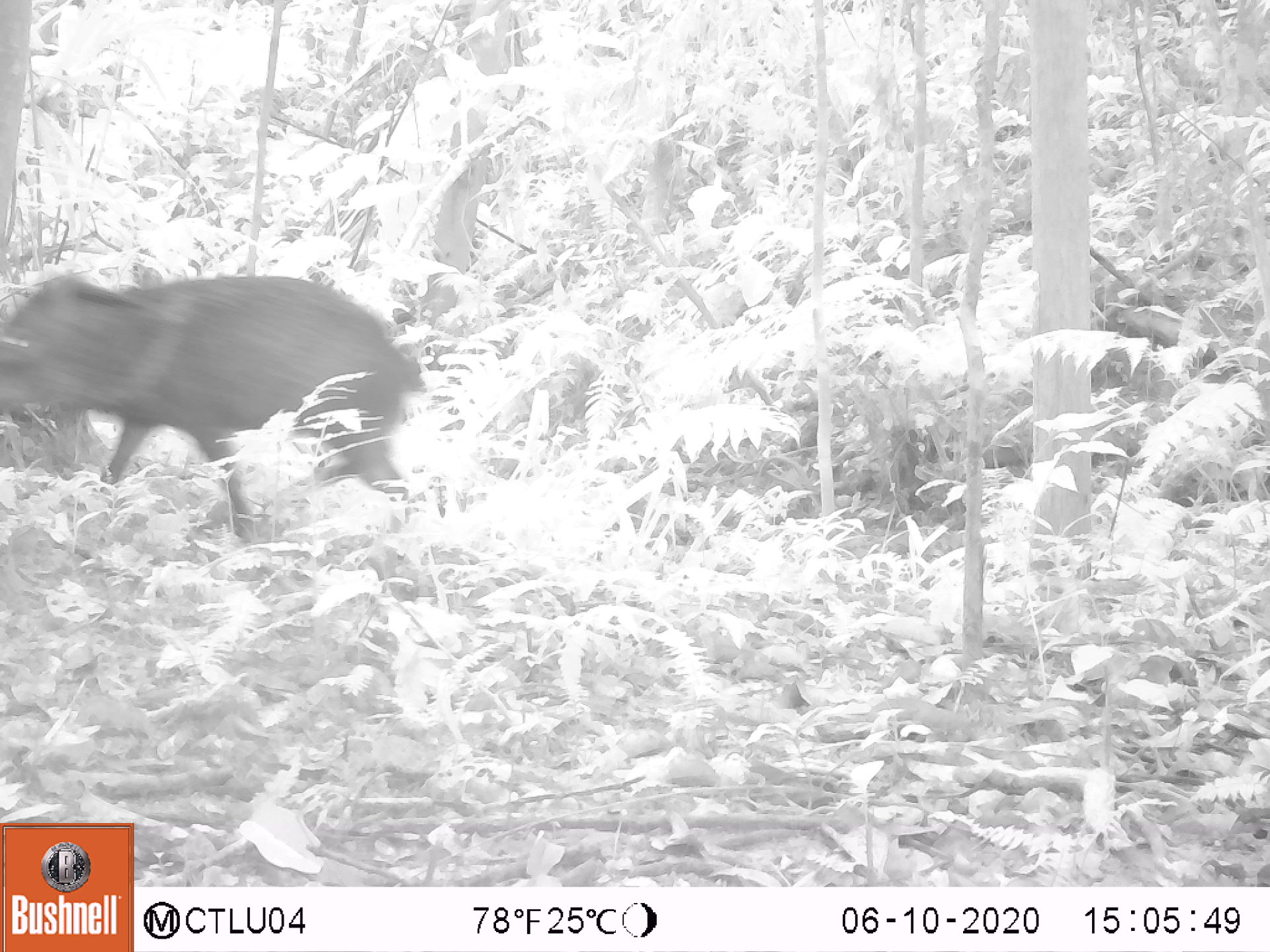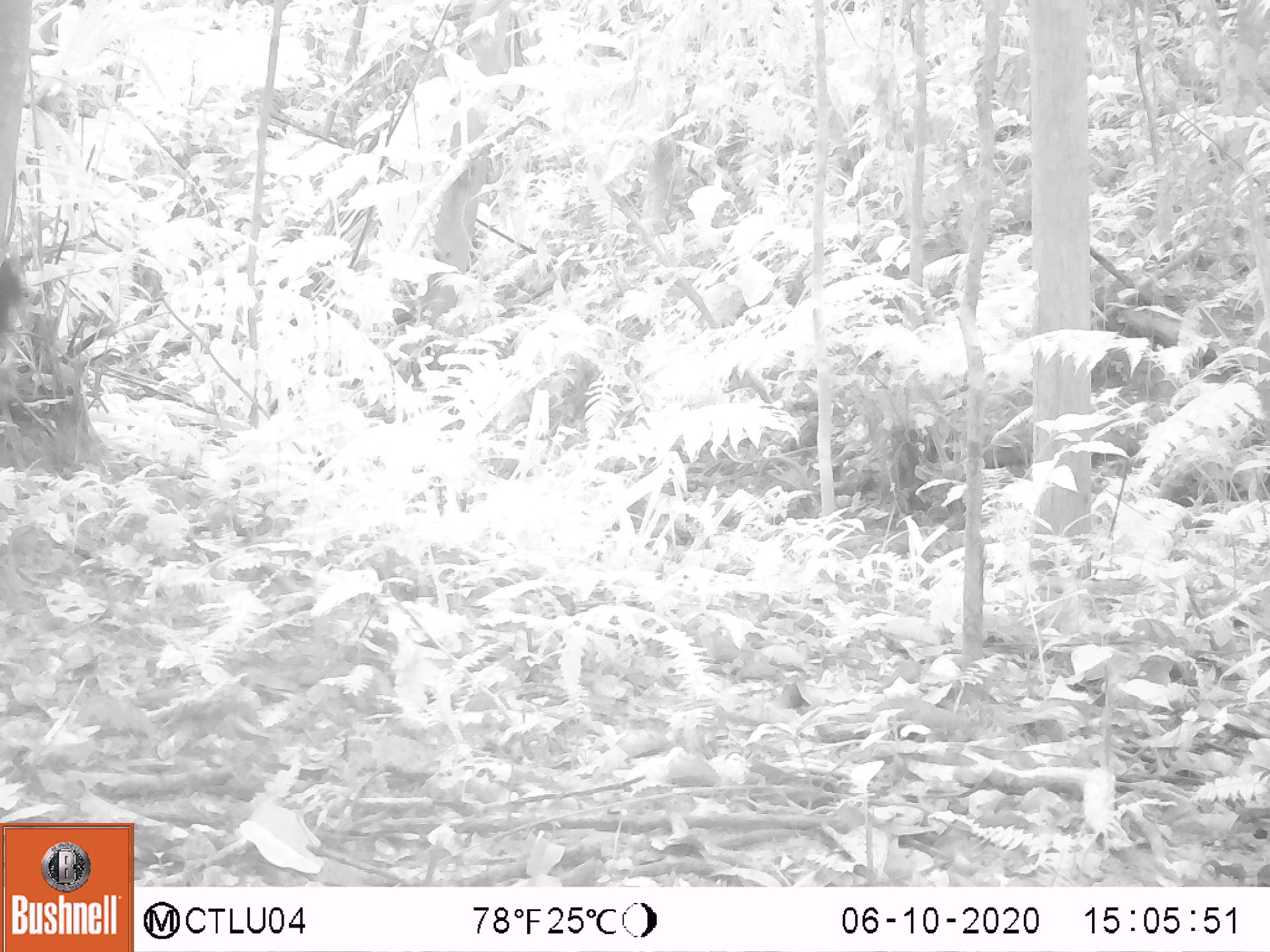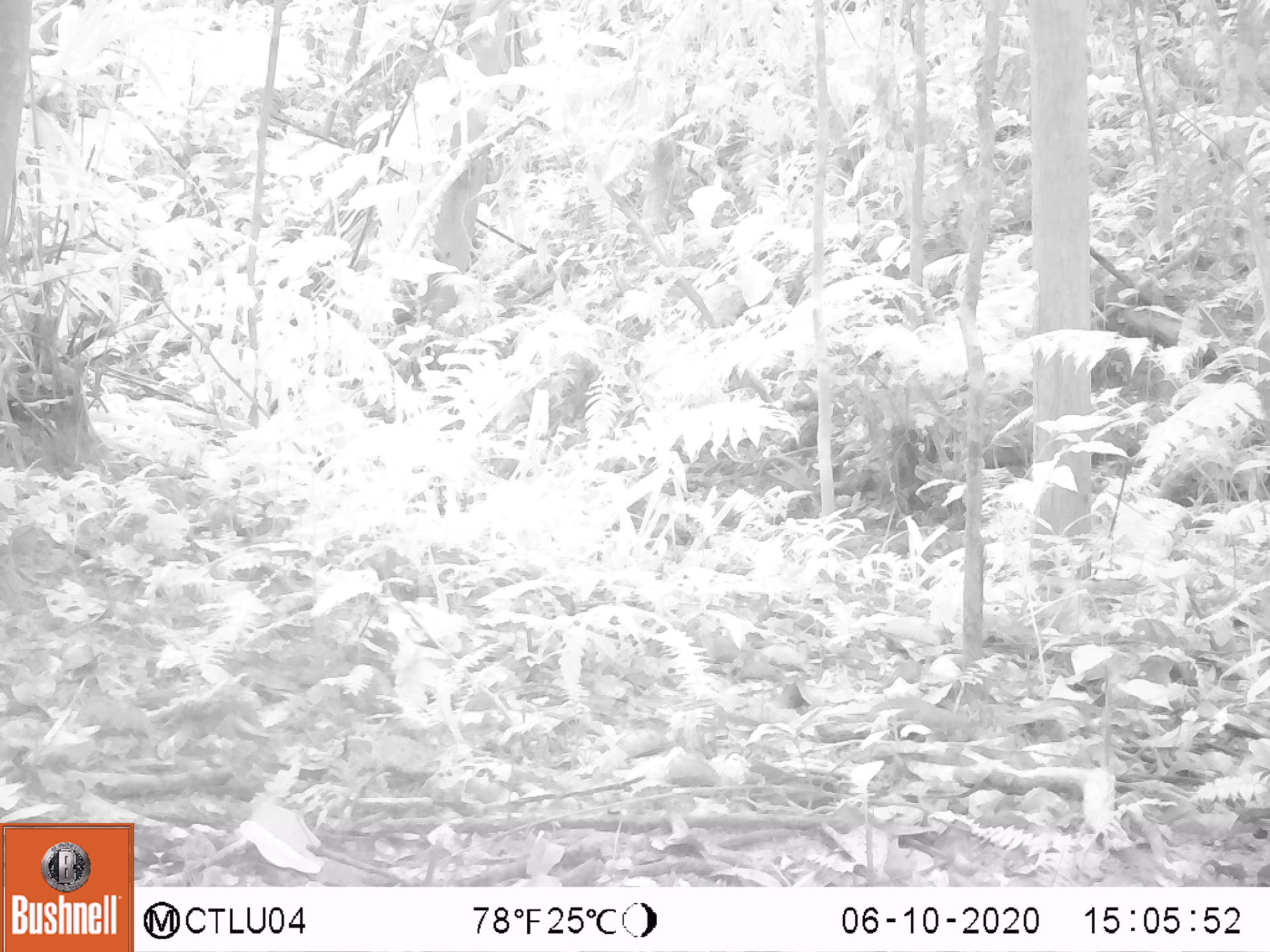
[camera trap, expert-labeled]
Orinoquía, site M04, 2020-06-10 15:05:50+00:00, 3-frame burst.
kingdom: Animalia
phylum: Chordata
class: Mammalia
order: Artiodactyla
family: Tayassuidae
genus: Pecari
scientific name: Pecari tajacu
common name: collared peccary